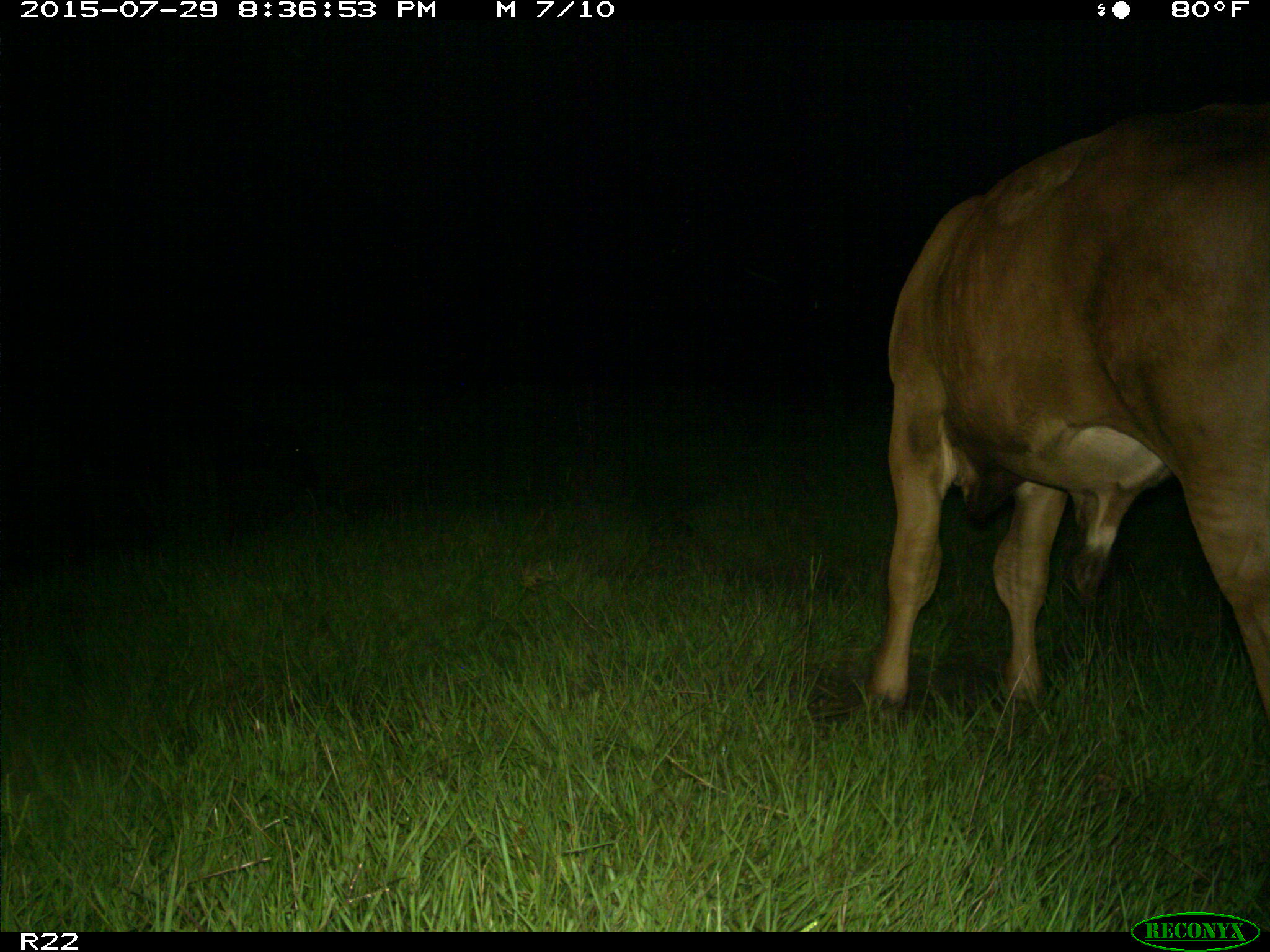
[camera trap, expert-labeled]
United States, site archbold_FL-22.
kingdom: Animalia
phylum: Chordata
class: Mammalia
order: Artiodactyla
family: Bovidae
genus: Bos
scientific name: Bos taurus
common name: domestic cow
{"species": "Bos taurus (domestic cow)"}